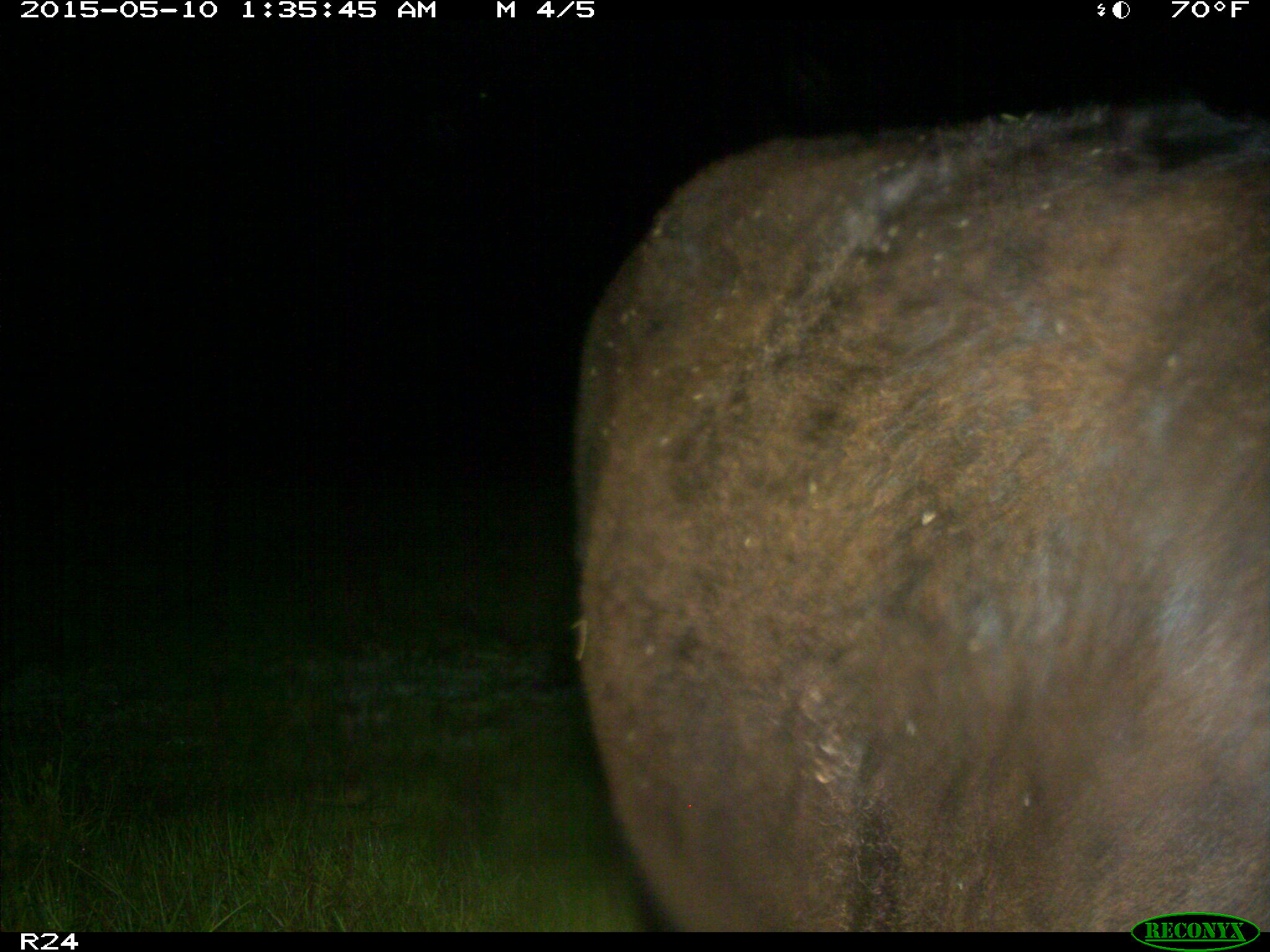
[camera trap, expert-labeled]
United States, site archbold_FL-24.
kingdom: Animalia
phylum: Chordata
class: Mammalia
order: Artiodactyla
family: Bovidae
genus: Bos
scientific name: Bos taurus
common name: domestic cow